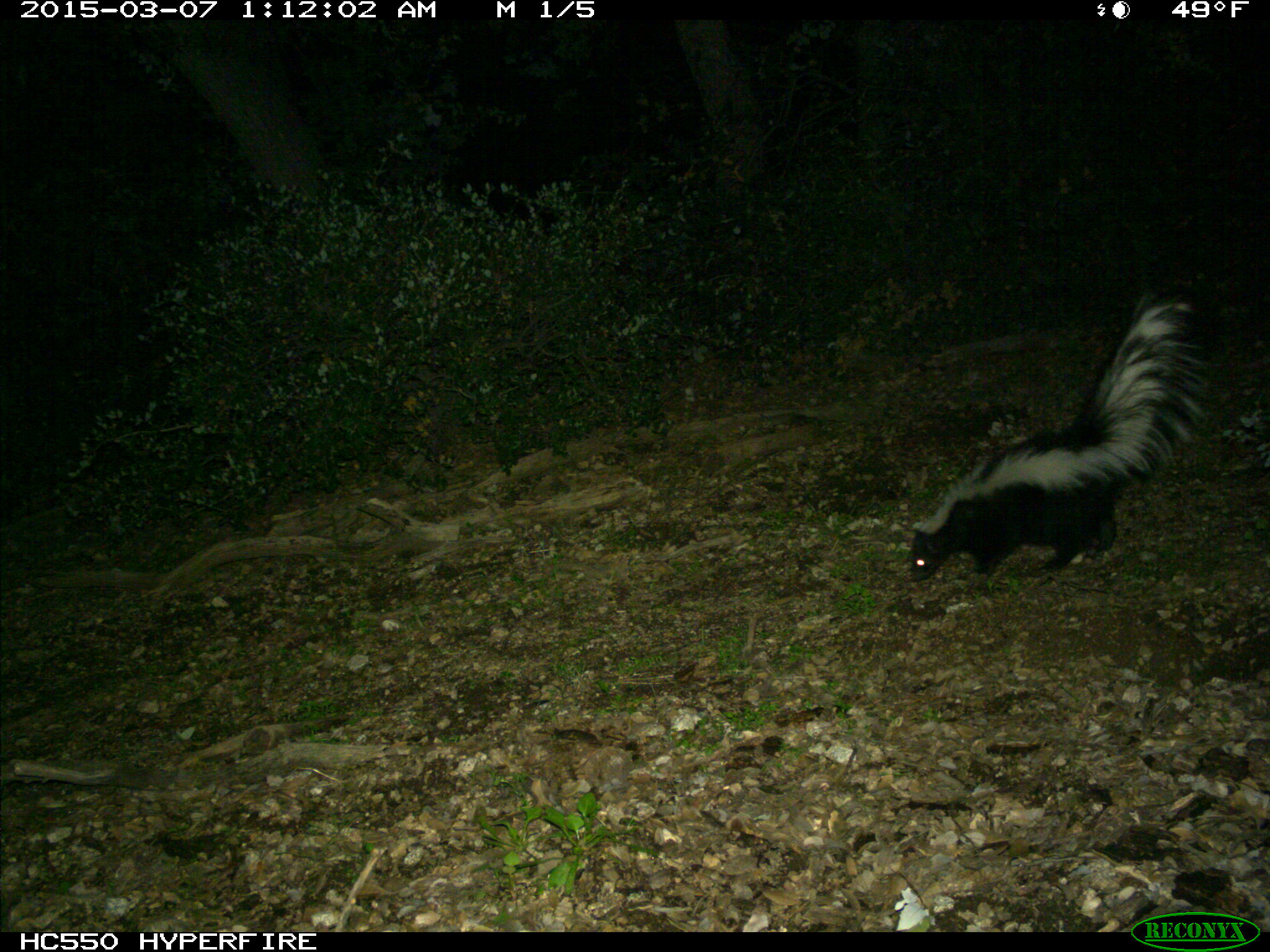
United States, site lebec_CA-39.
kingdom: Animalia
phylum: Chordata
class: Mammalia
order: Carnivora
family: Mephitidae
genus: Mephitis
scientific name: Mephitis mephitis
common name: striped skunk